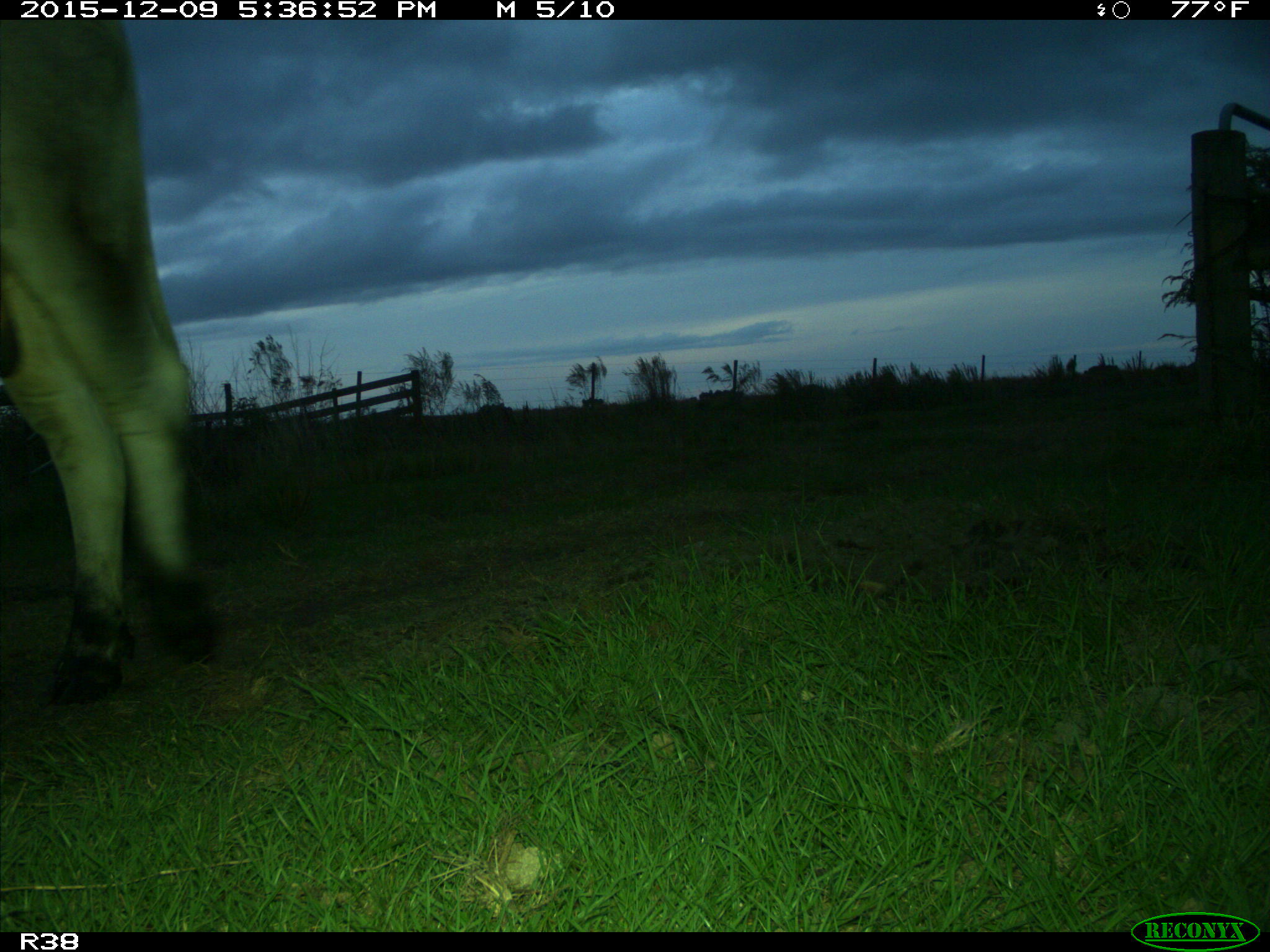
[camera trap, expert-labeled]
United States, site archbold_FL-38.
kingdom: Animalia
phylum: Chordata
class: Mammalia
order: Artiodactyla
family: Bovidae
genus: Bos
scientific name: Bos taurus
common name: domestic cow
Bos taurus (domestic cow).